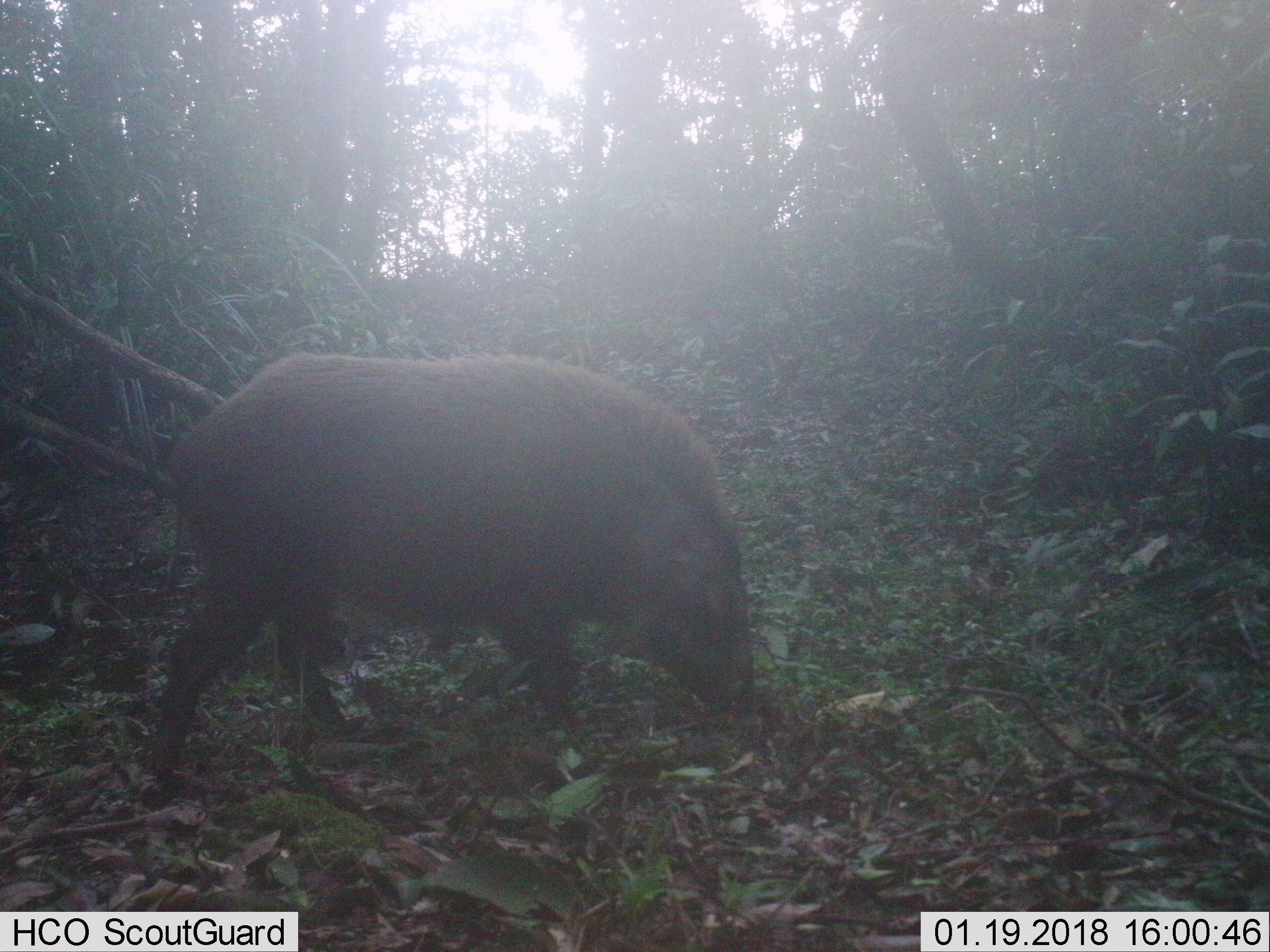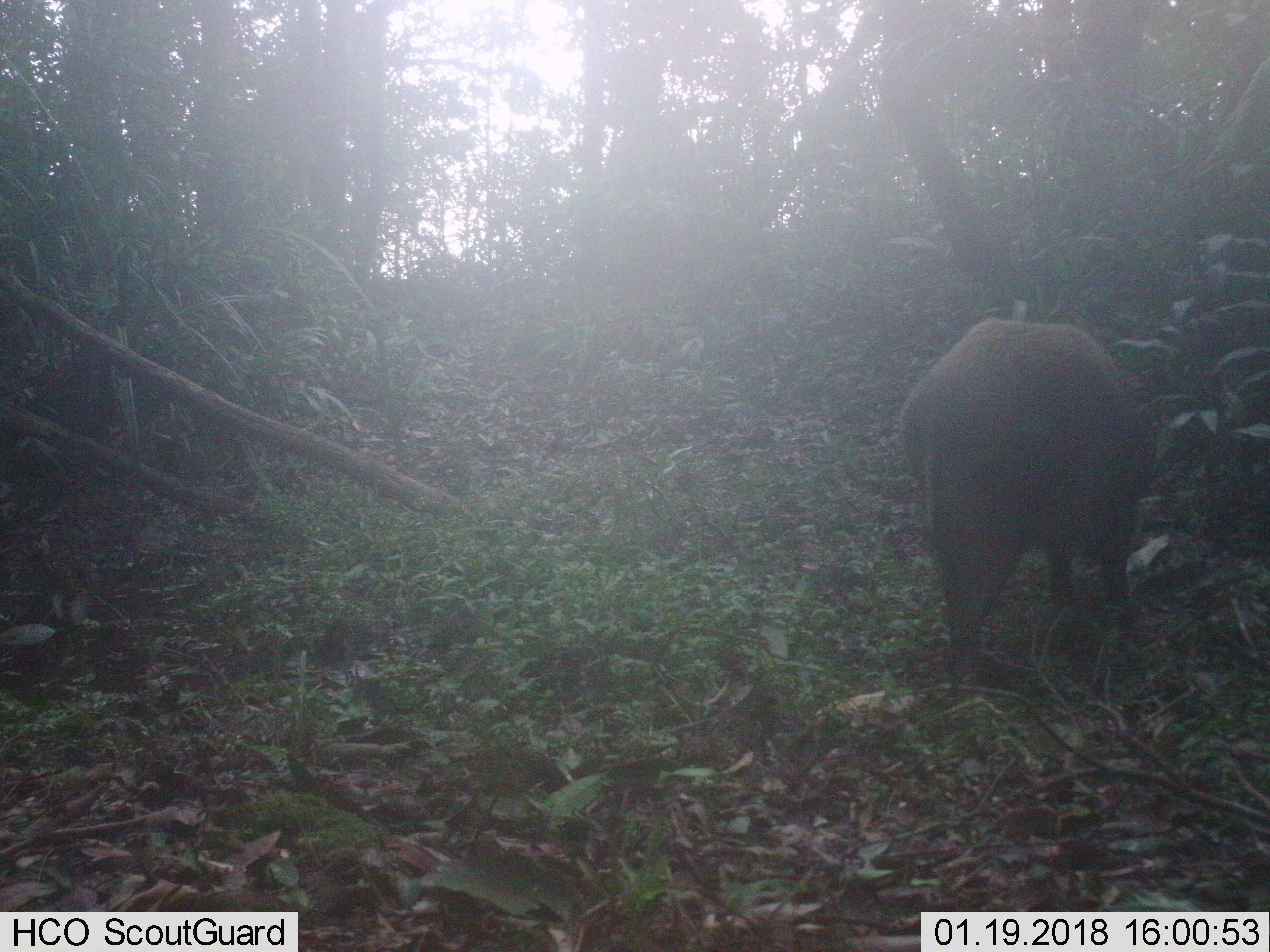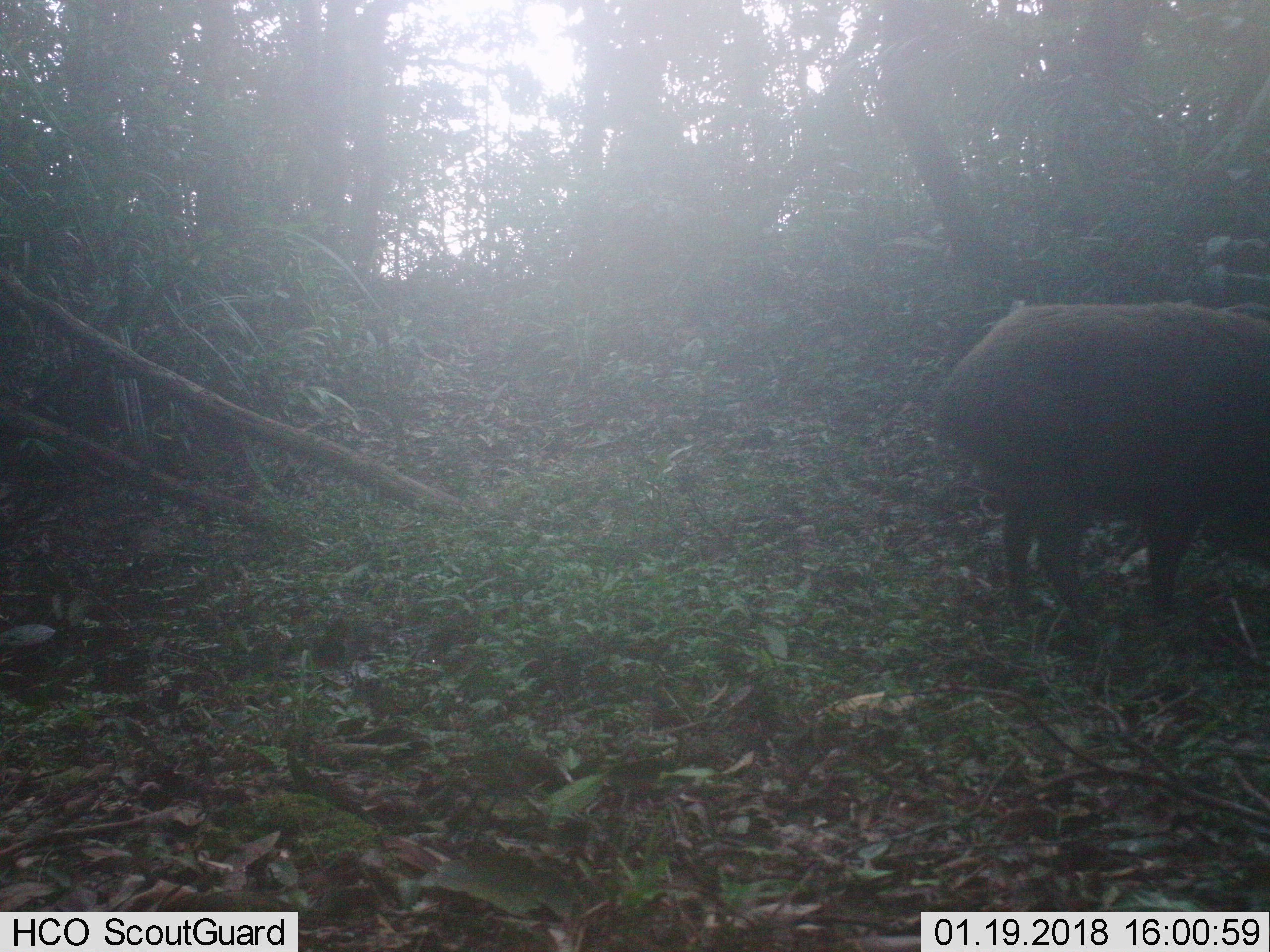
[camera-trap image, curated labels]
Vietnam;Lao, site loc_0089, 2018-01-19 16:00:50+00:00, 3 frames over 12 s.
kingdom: Animalia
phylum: Chordata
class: Mammalia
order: Artiodactyla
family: Suidae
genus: Sus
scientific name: Sus scrofa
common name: eurasian wild pig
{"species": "eurasian wild pig (Sus scrofa)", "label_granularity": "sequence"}